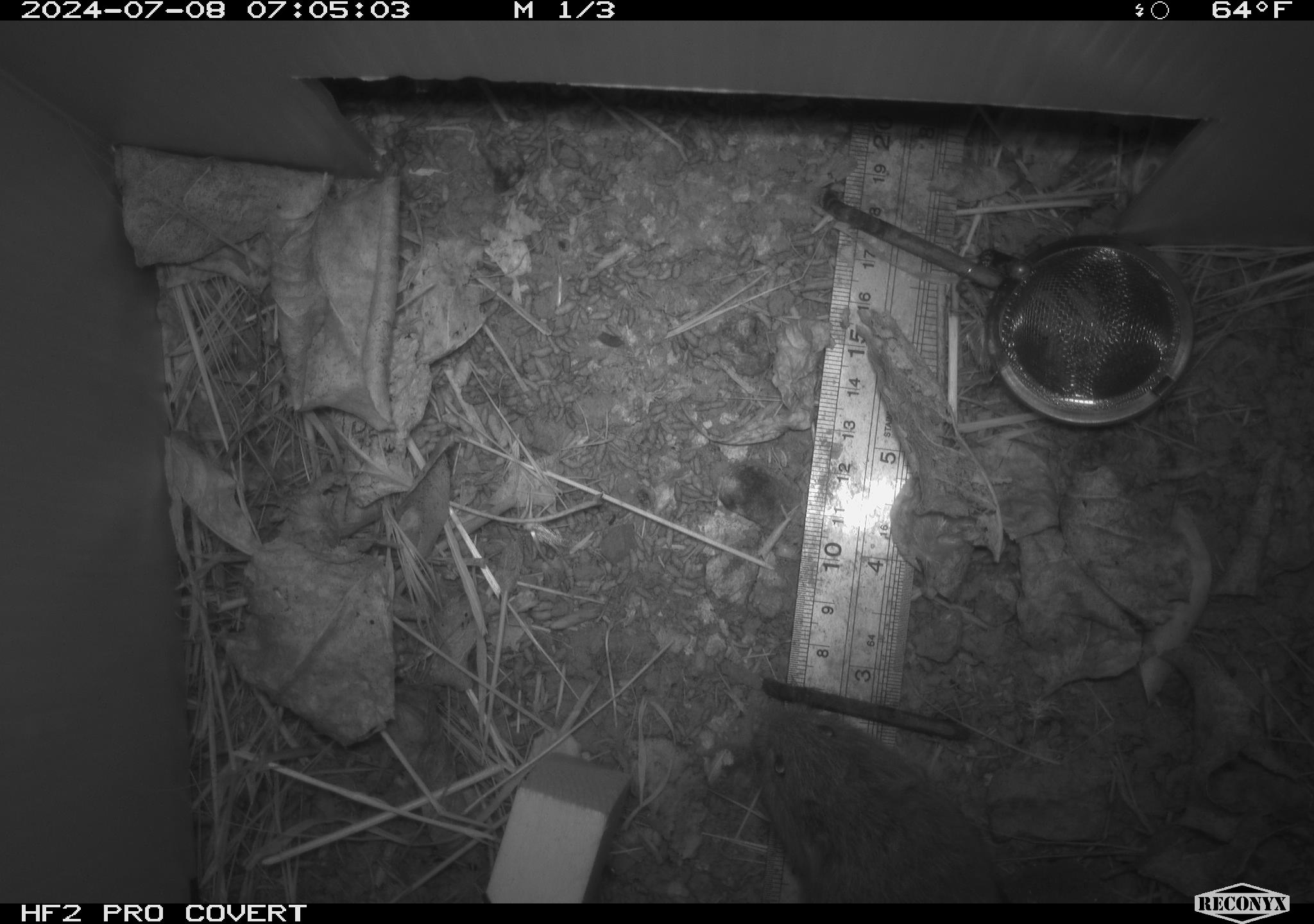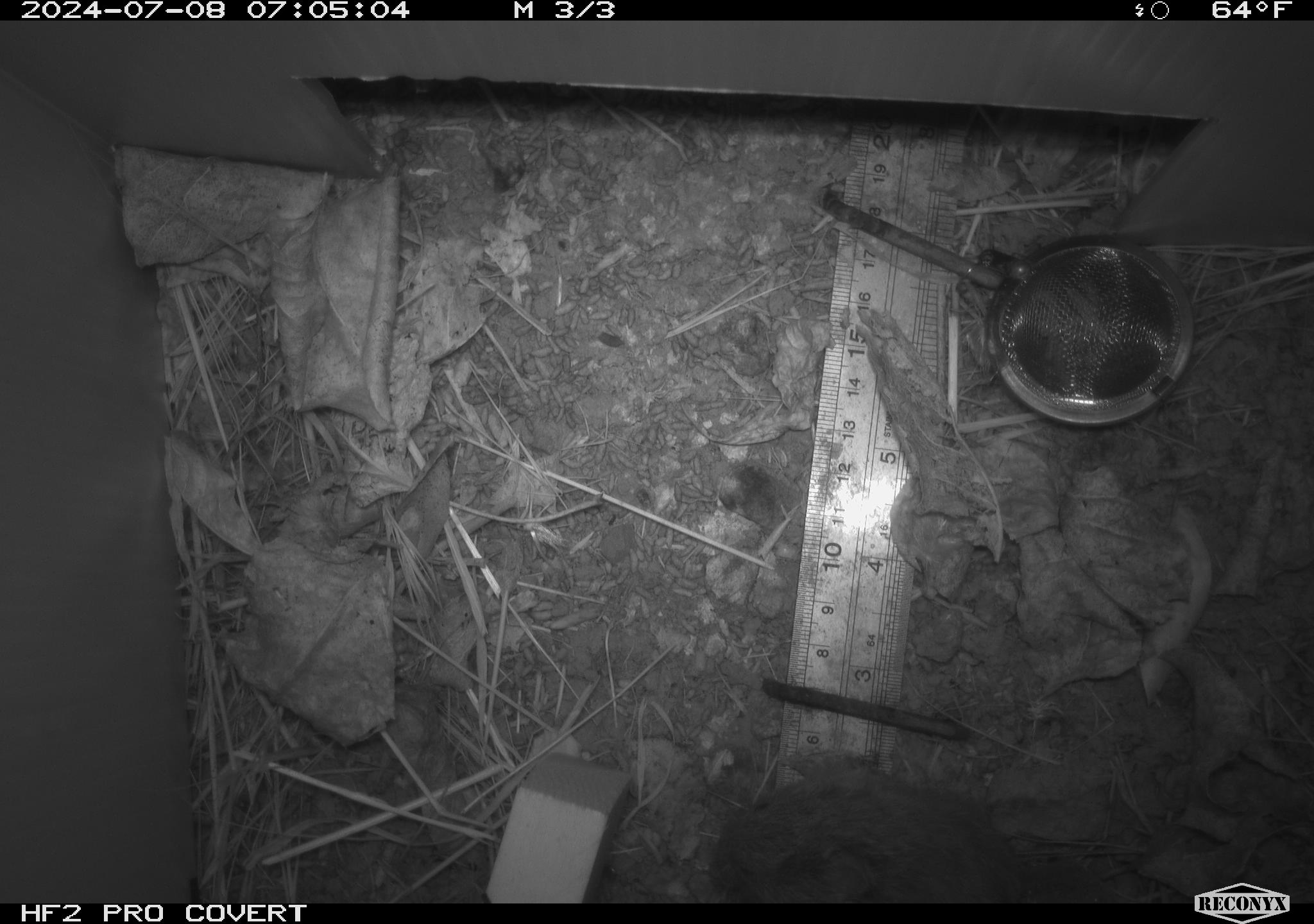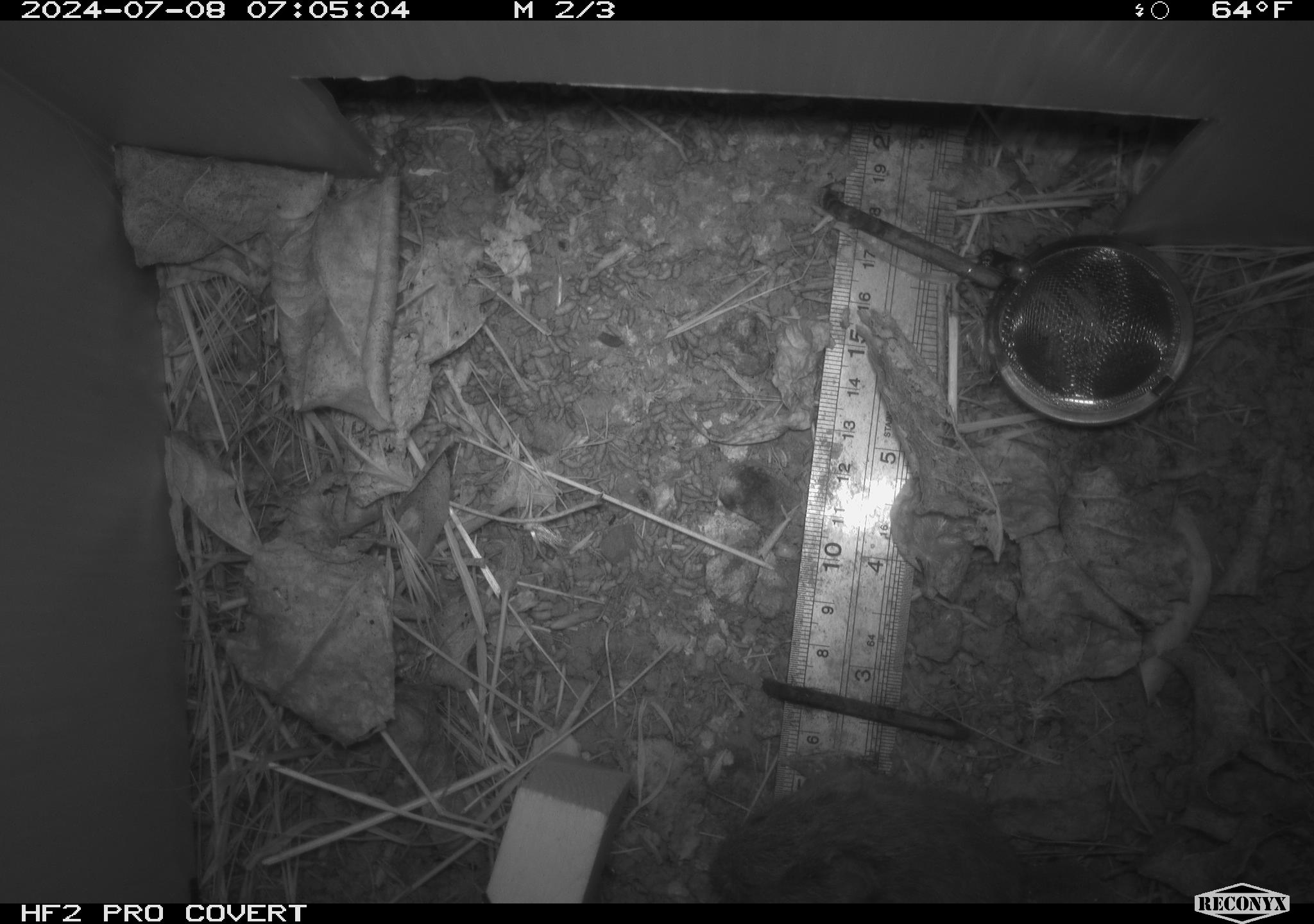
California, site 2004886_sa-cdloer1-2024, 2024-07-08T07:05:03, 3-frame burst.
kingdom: Animalia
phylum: Chordata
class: Mammalia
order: Rodentia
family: Cricetidae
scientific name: Arvicolinae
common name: voles, lemmings, and muskrats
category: arvicolinae subfamily